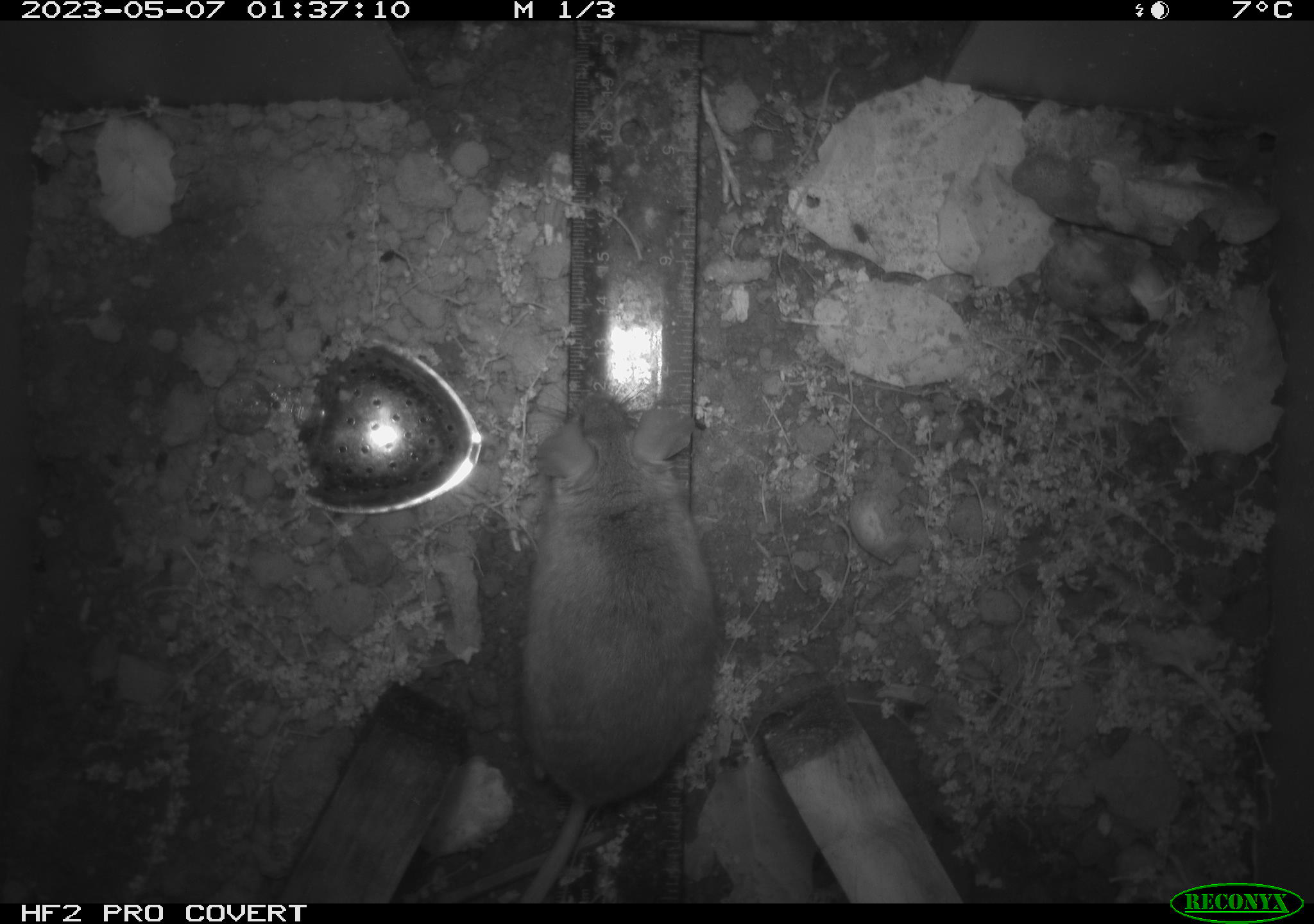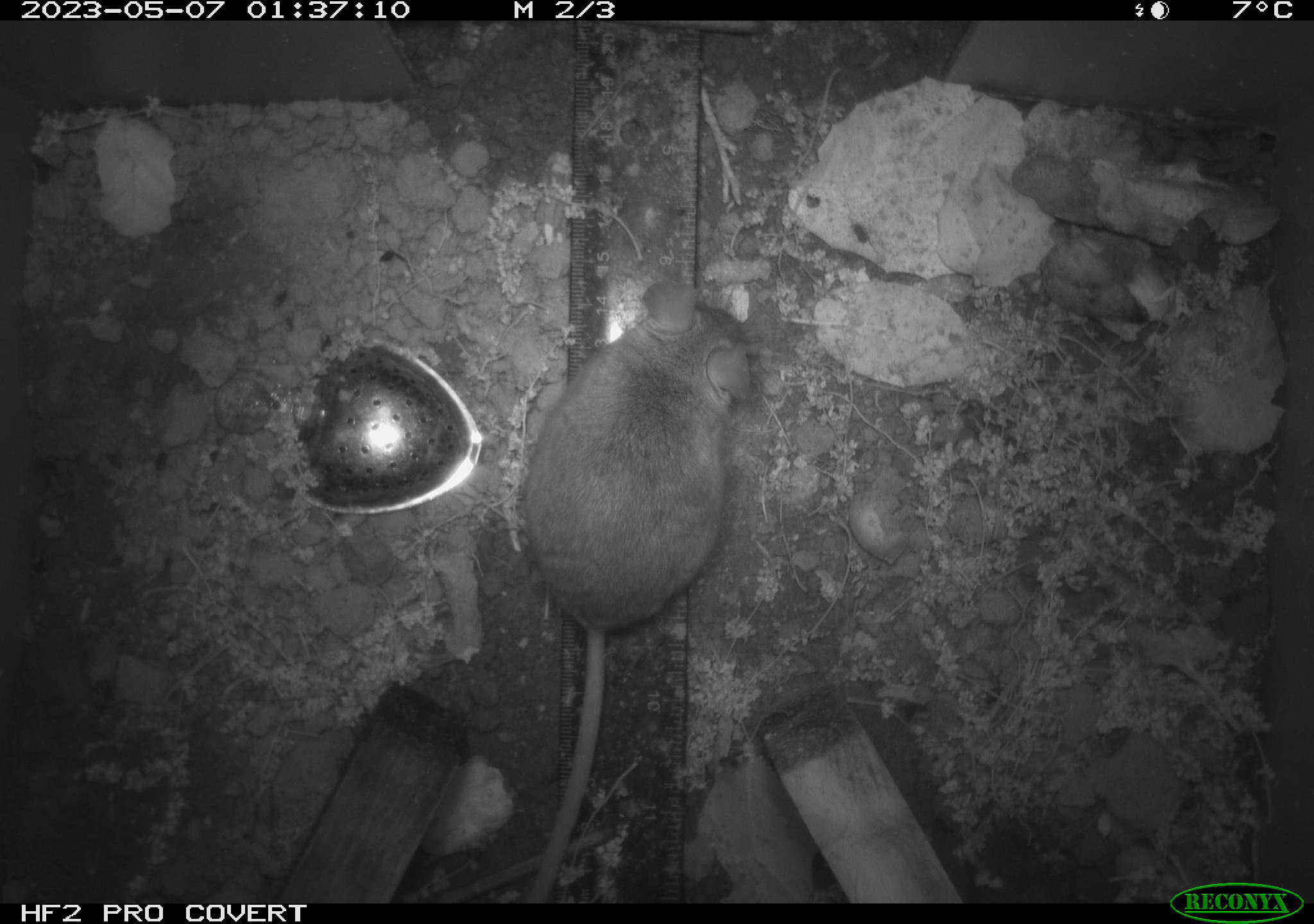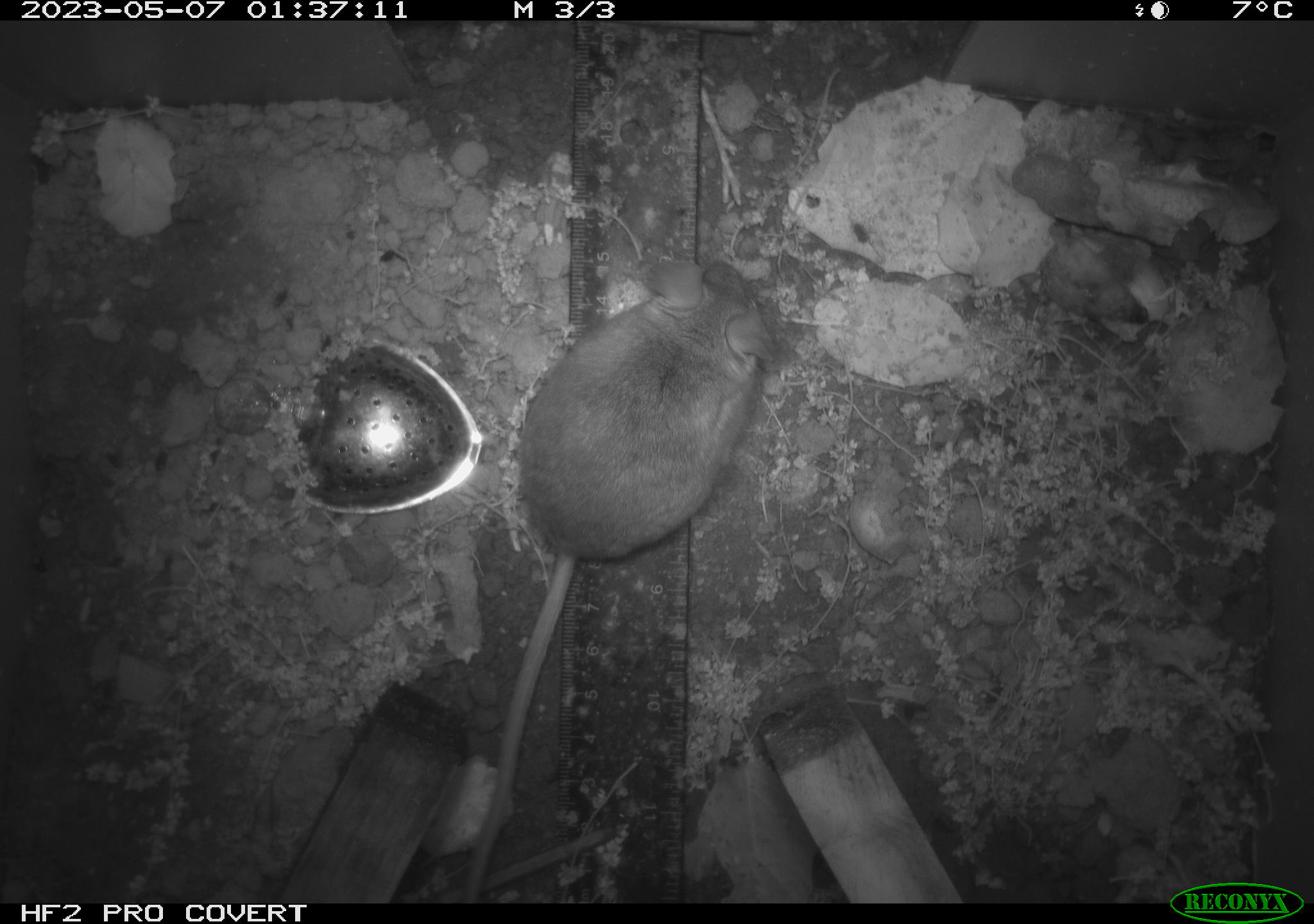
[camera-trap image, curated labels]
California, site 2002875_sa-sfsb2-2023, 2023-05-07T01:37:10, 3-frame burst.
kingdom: Animalia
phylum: Chordata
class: Mammalia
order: Rodentia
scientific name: Rodentia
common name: mouse species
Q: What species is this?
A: Mouse species (Rodentia).